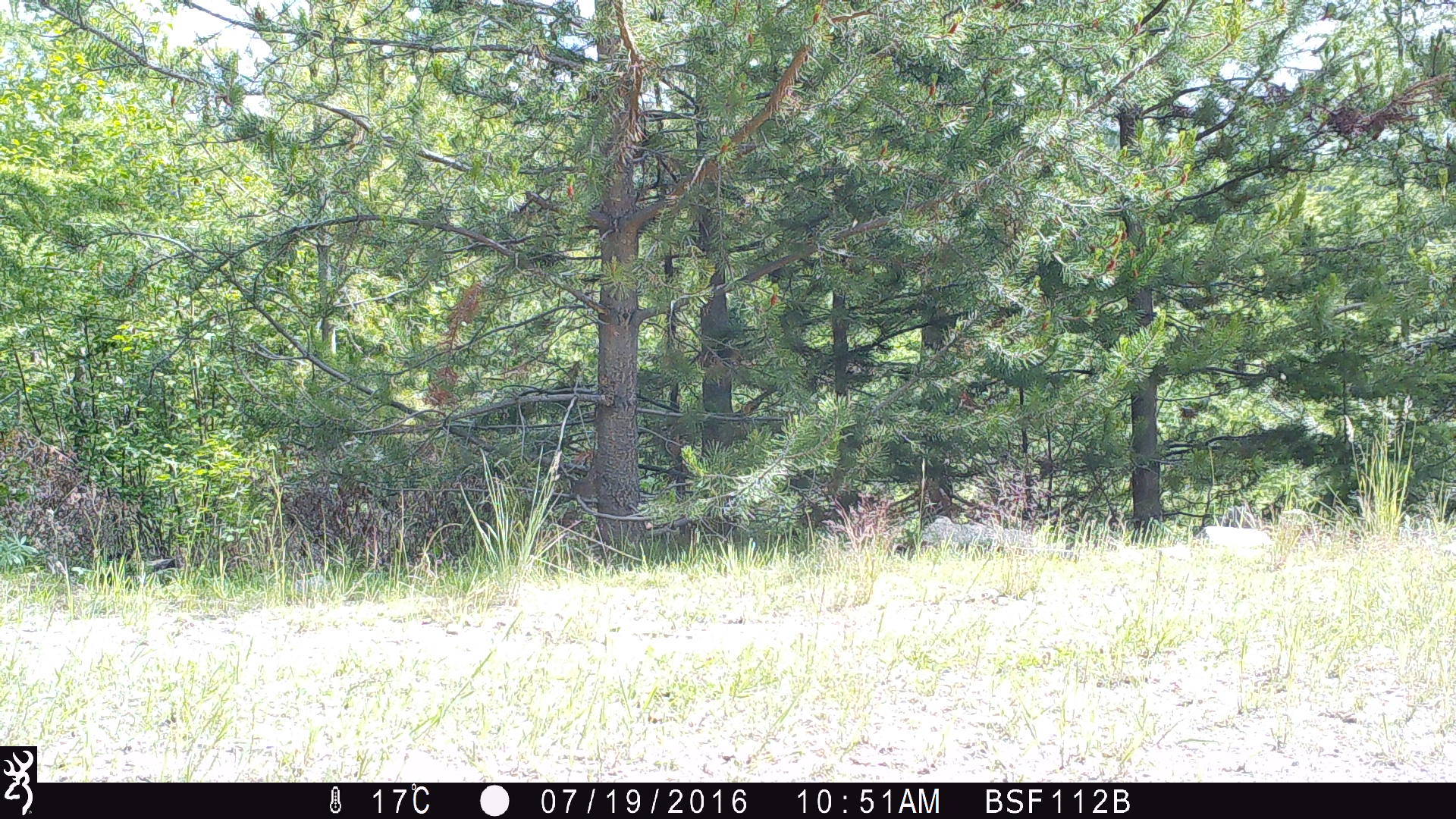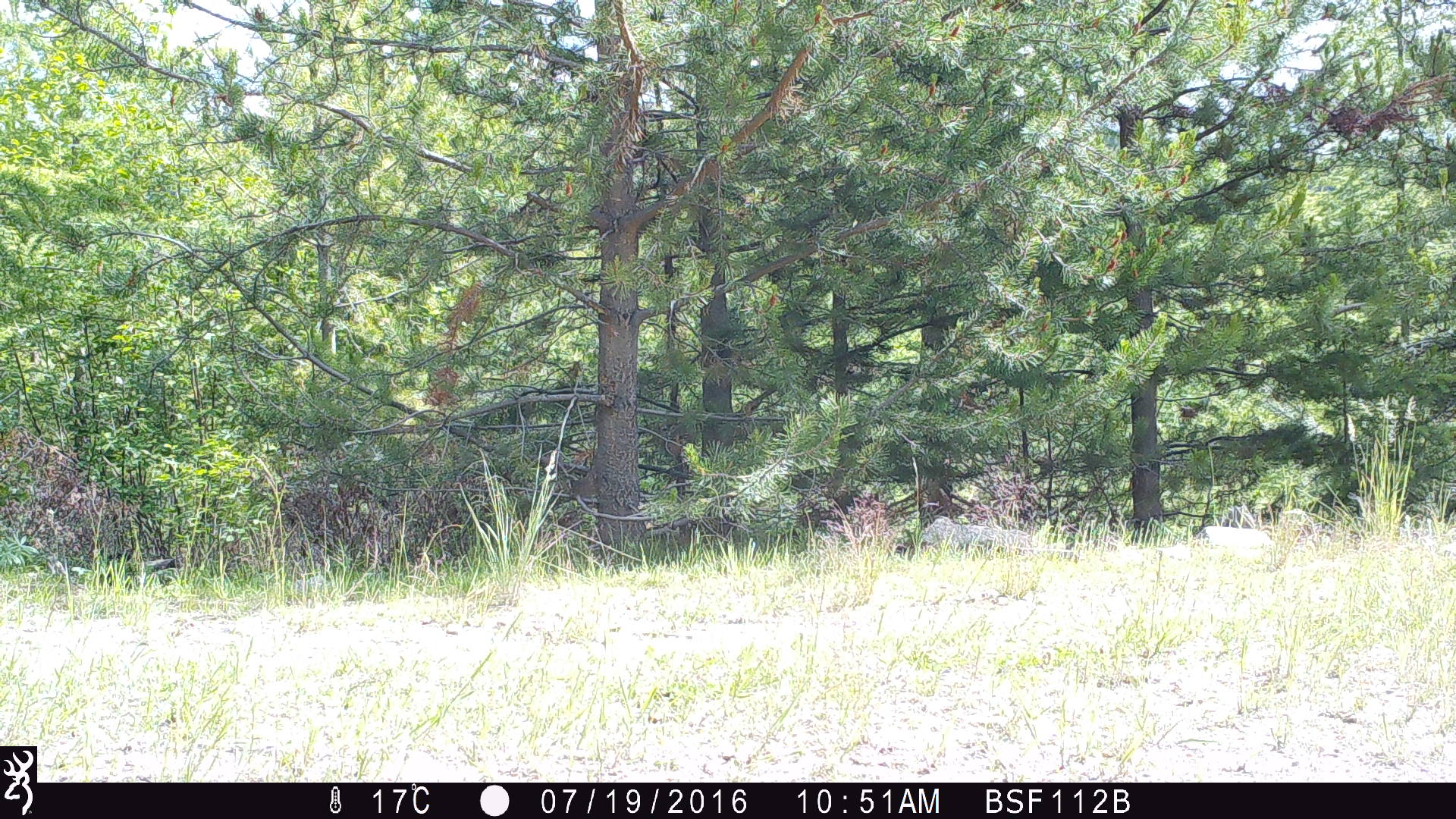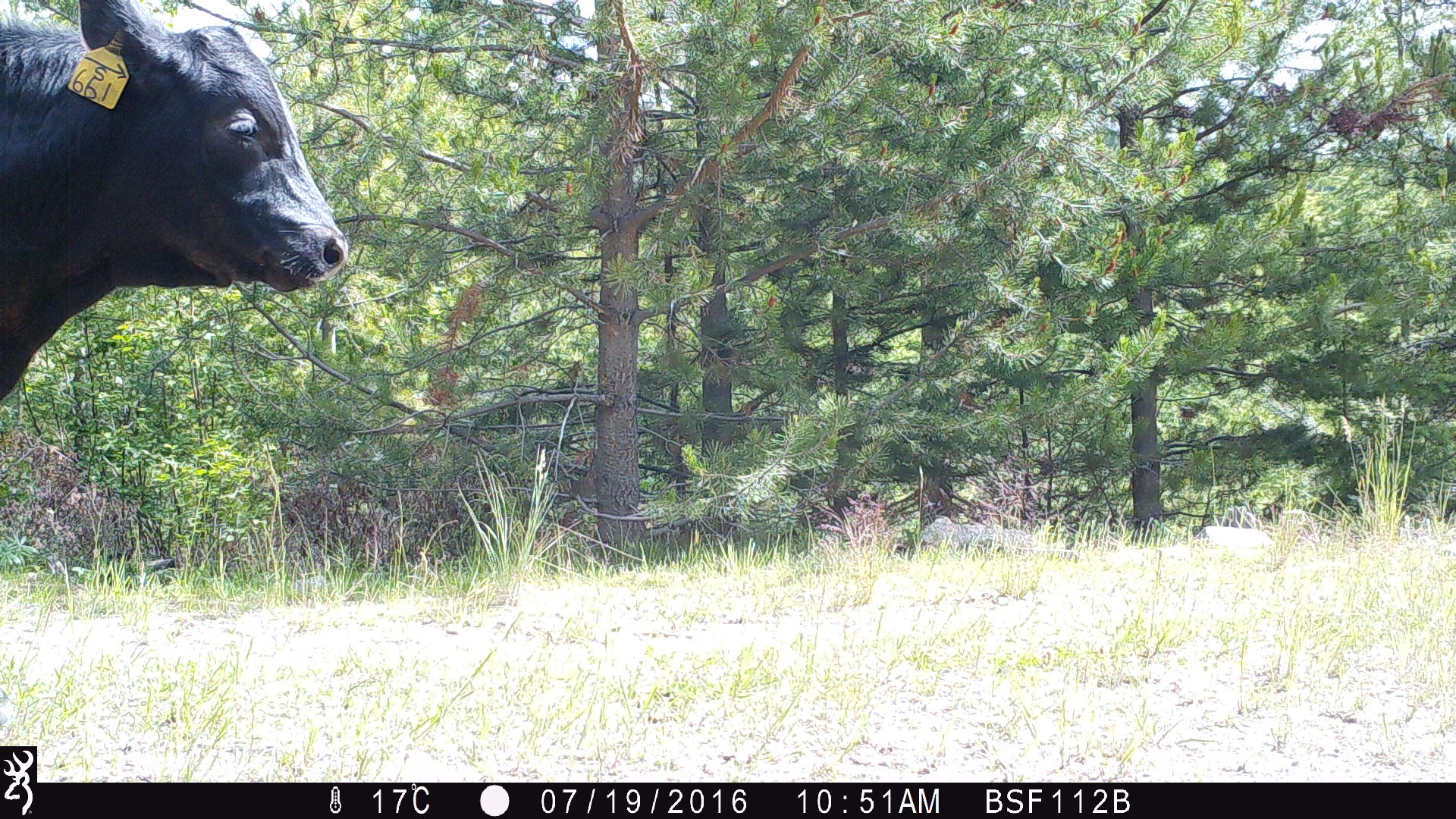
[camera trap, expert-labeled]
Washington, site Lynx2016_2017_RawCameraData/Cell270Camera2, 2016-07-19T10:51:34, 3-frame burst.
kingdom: Animalia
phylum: Chordata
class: Mammalia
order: Artiodactyla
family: Bovidae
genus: Bos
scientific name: Bos taurus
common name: domestic cattle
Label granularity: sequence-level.